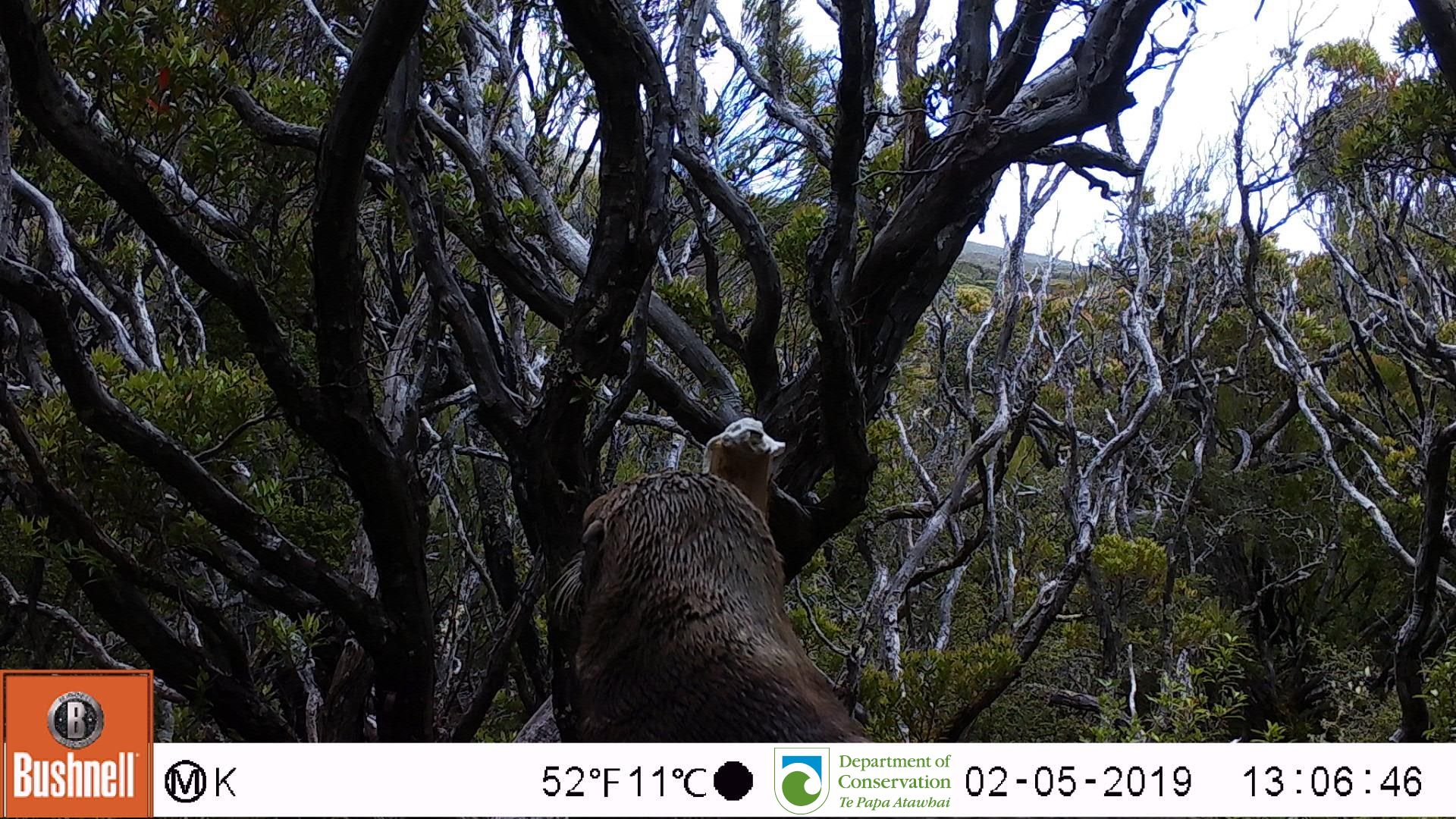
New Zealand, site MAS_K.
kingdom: Animalia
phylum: Chordata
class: Mammalia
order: Carnivora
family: Otariidae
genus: Phocarctos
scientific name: Phocarctos hookeri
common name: new zealand sea lion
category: sealion